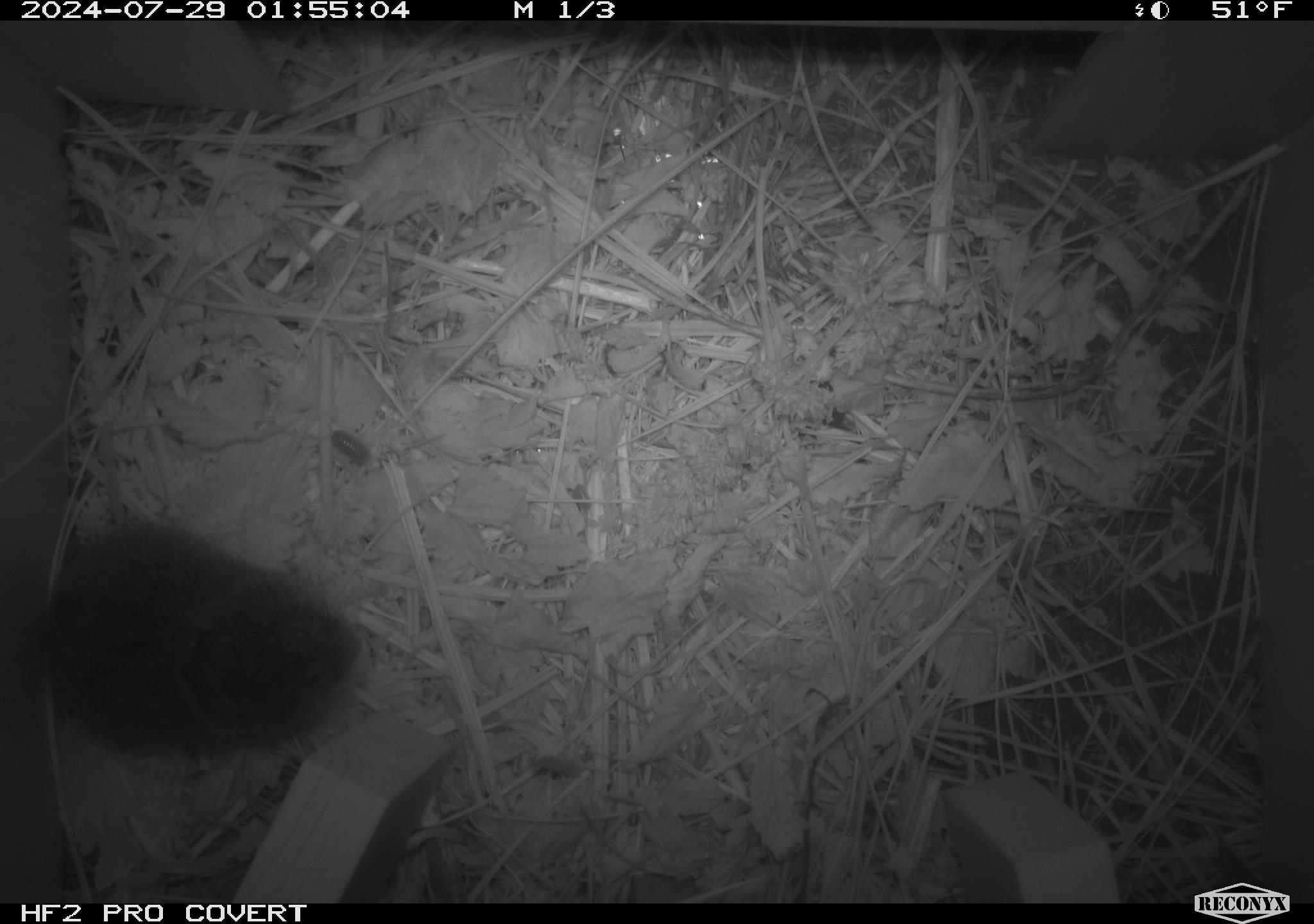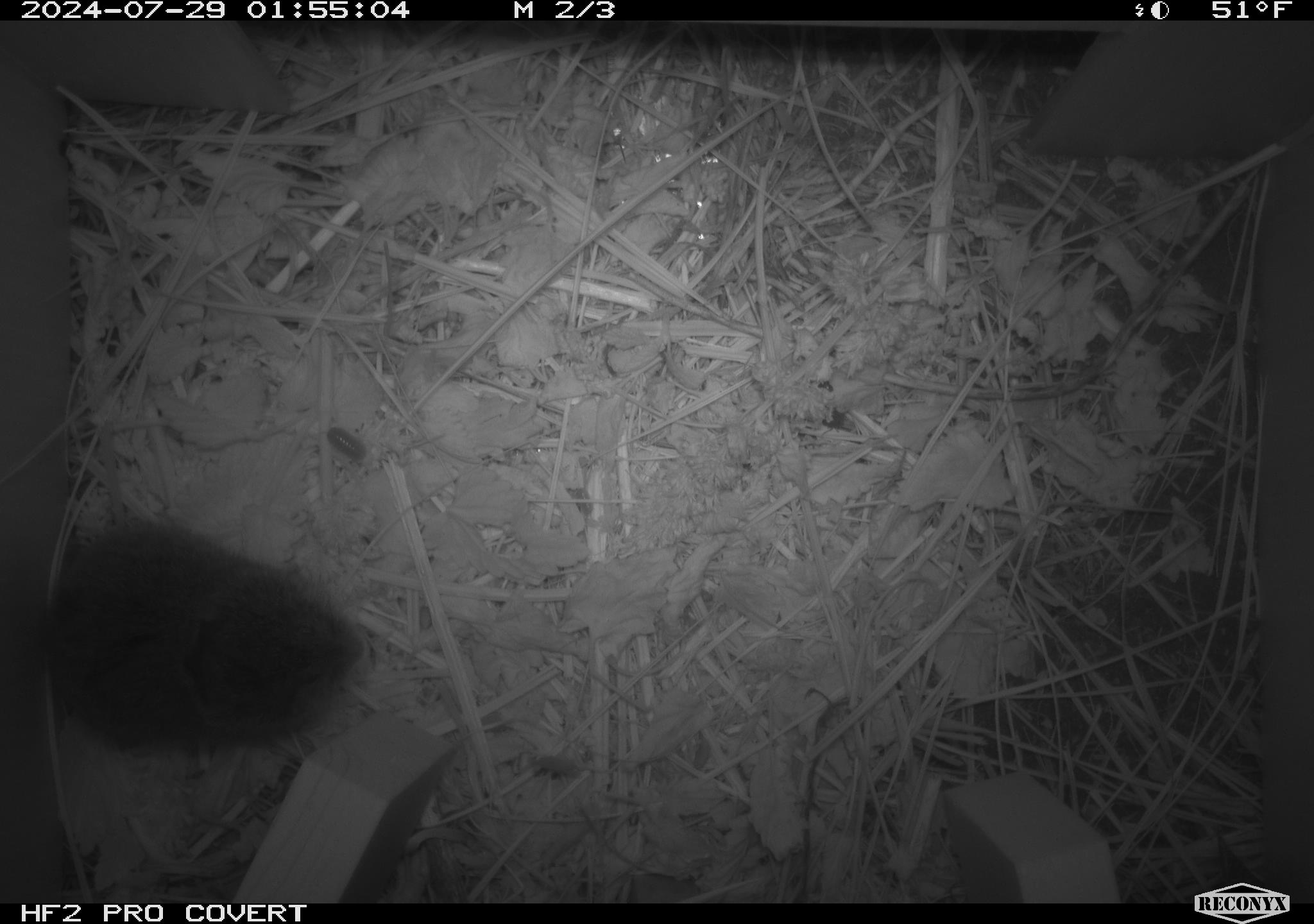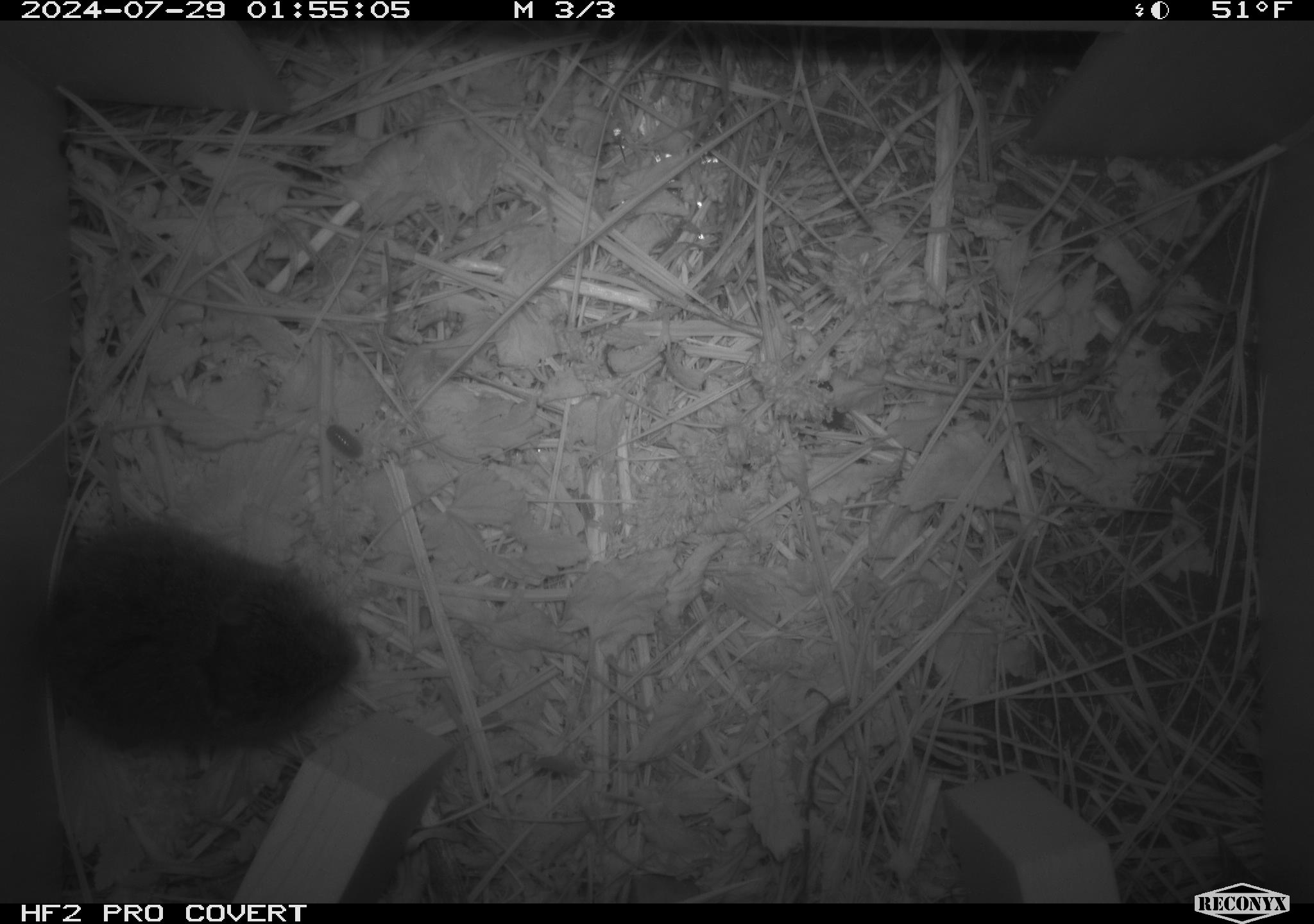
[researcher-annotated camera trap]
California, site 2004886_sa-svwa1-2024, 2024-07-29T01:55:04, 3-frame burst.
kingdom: Animalia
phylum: Chordata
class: Mammalia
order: Rodentia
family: Cricetidae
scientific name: Arvicolinae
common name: voles, lemmings, and muskrats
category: arvicolinae subfamily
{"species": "arvicolinae subfamily (voles, lemmings, and muskrats) (Arvicolinae)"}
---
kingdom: Animalia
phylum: Arthropoda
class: Malacostraca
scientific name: Malacostraca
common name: amphipods, crabs, isopods, krill, lobsters and shrimps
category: malacostracan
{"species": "malacostracan (amphipods, crabs, isopods, krill, lobsters and shrimps) (Malacostraca)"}